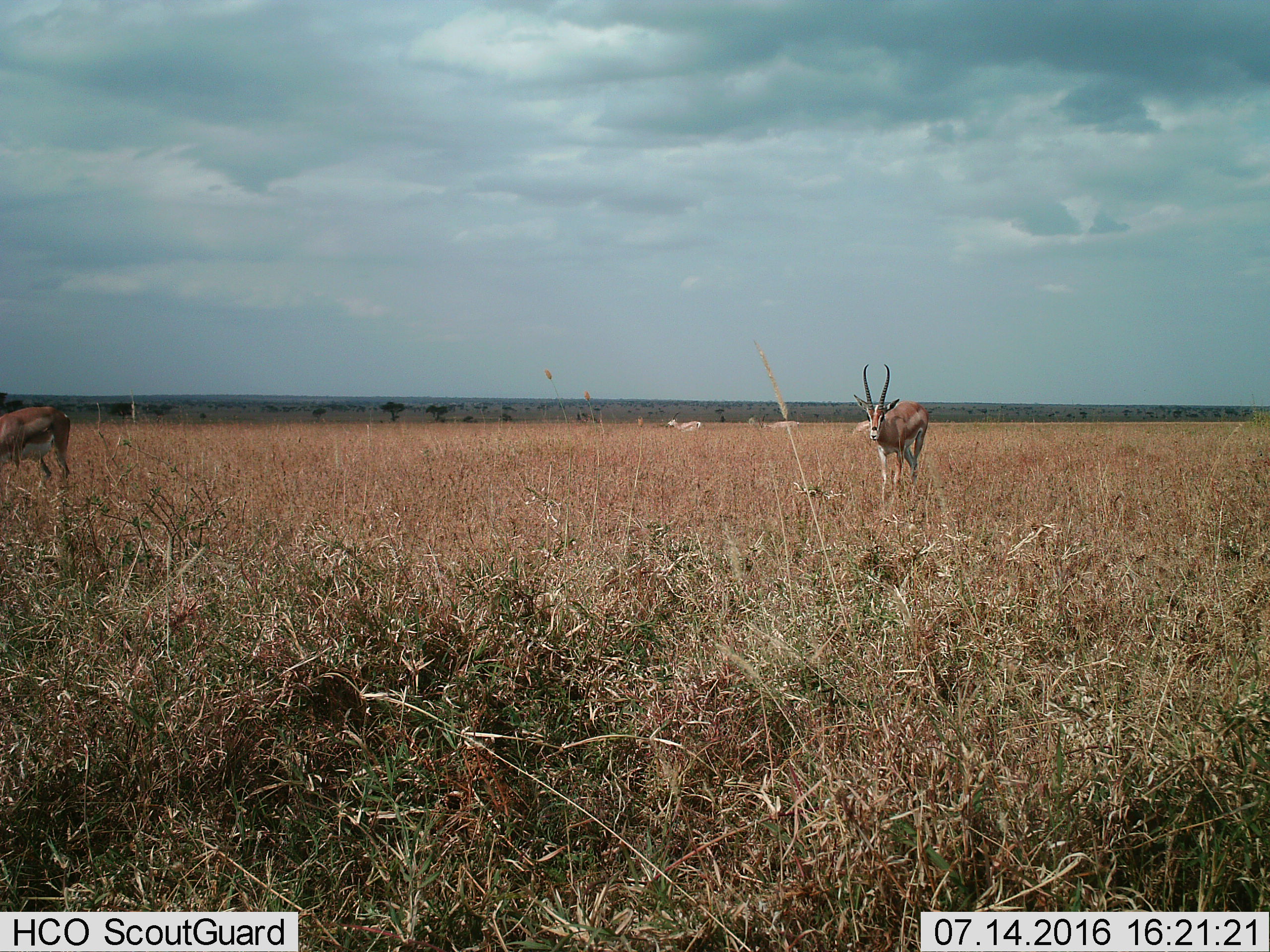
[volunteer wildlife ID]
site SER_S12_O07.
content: unidentified animal